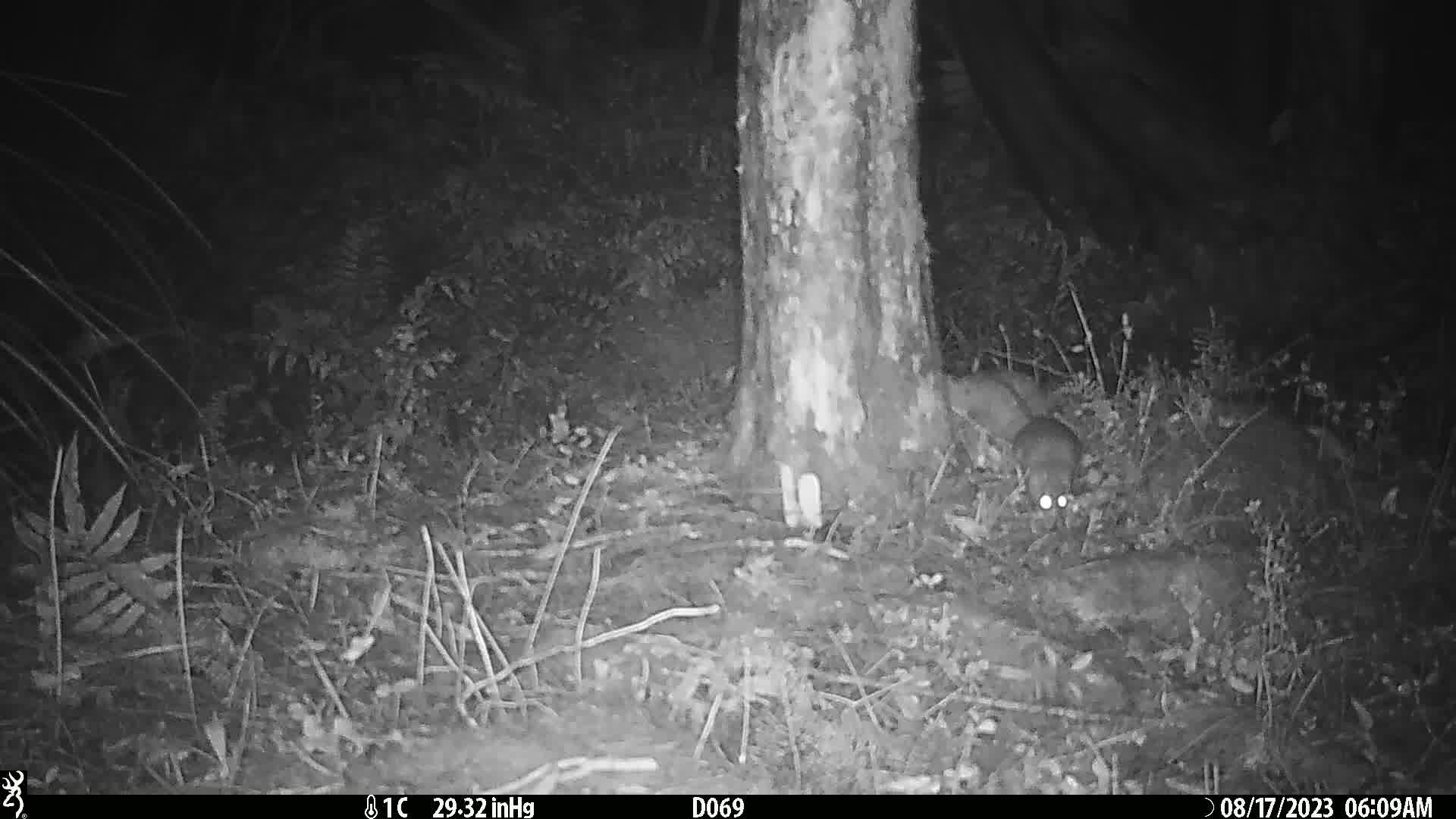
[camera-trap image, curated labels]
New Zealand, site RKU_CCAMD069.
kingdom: Animalia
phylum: Chordata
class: Mammalia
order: Rodentia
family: Muridae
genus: Rattus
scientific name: Rattus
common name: rat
Rat (Rattus).